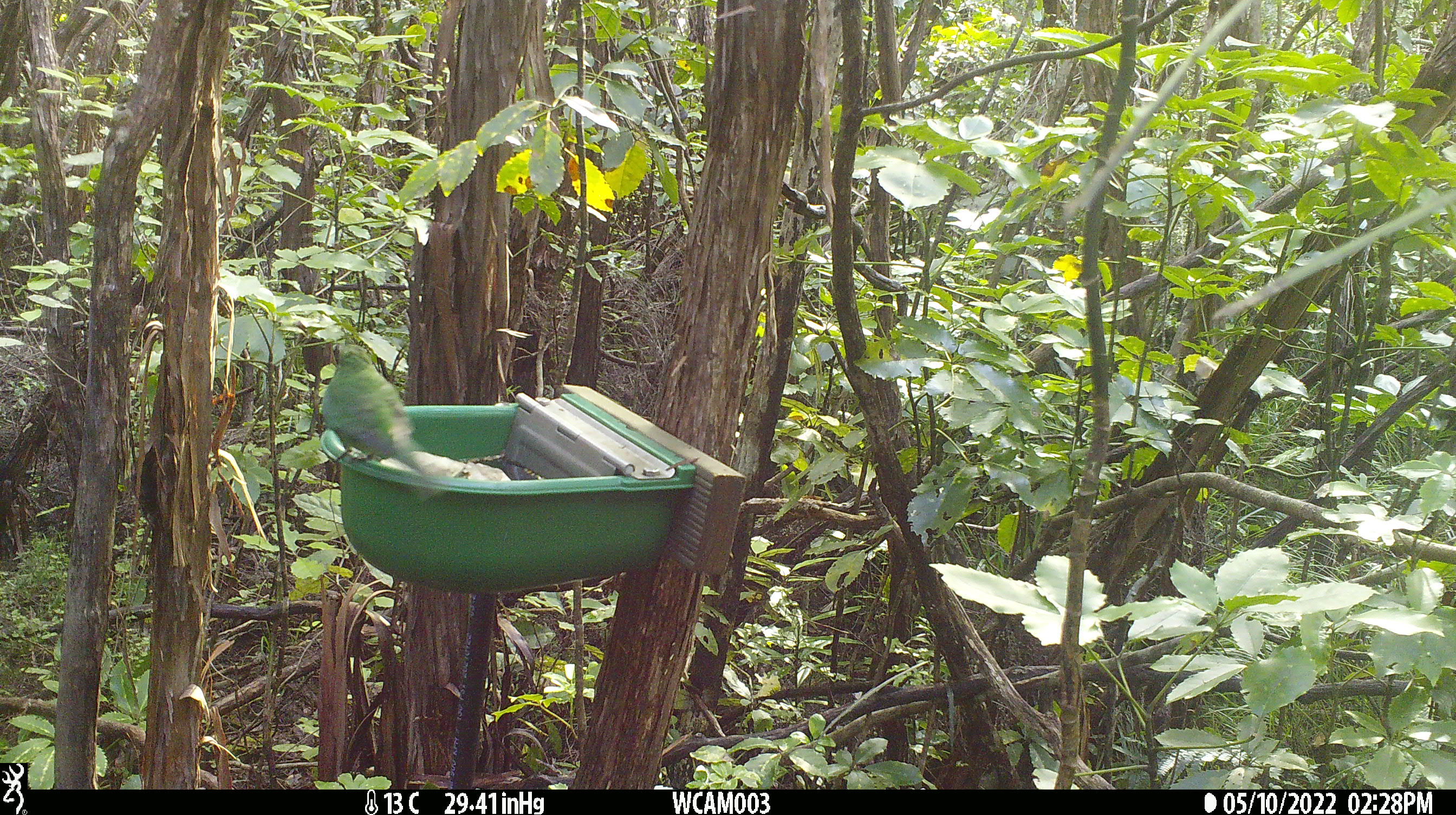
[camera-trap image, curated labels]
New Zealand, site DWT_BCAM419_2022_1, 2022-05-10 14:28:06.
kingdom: Animalia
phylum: Chordata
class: Aves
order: Psittaciformes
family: Psittaculidae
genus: Cyanoramphus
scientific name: Cyanoramphus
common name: parakeet